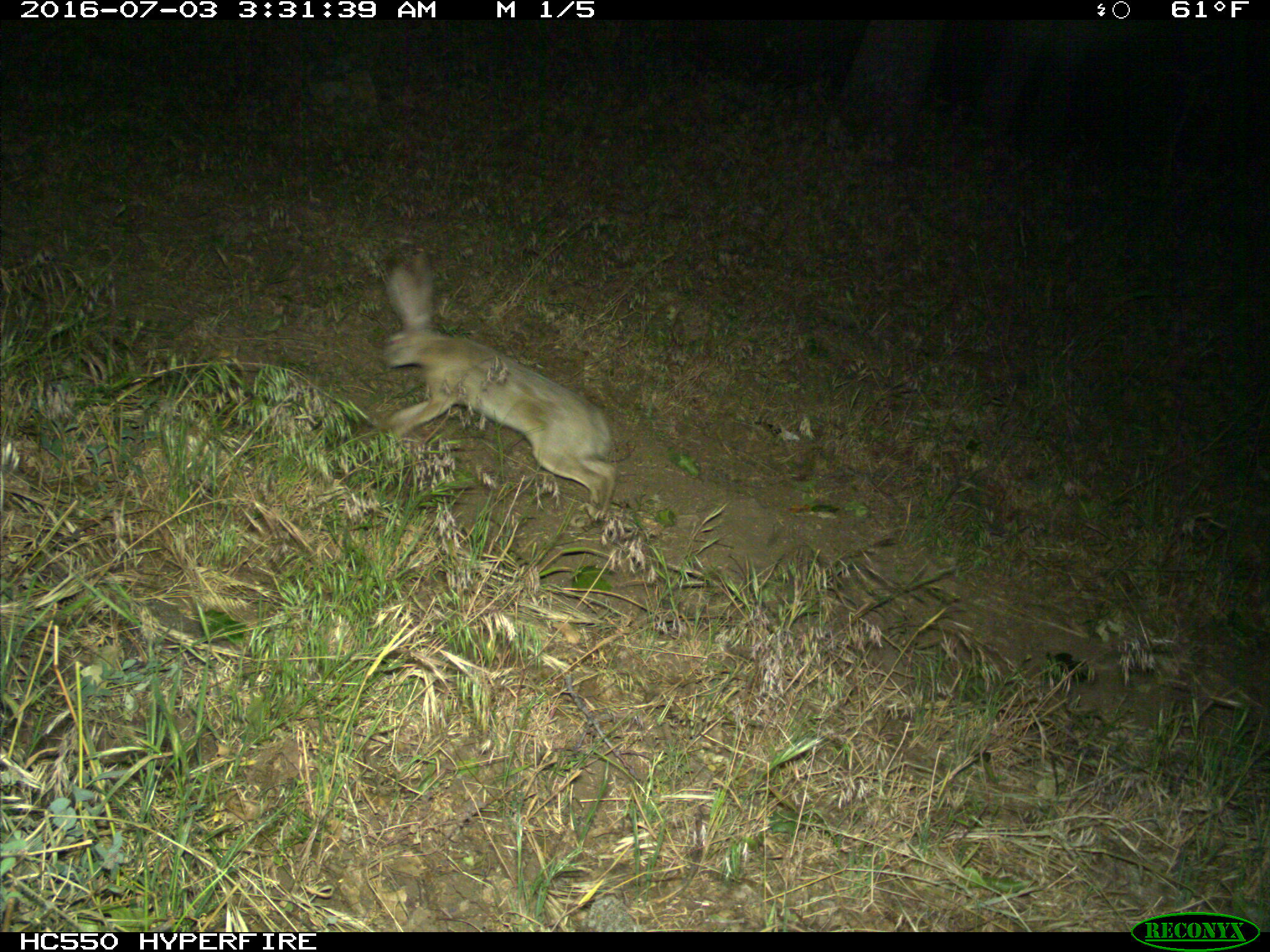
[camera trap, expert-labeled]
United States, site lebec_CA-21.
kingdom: Animalia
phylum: Chordata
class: Mammalia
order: Lagomorpha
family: Leporidae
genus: Lepus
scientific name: Lepus californicus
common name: black-tailed jackrabbit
Lepus californicus (black-tailed jackrabbit).